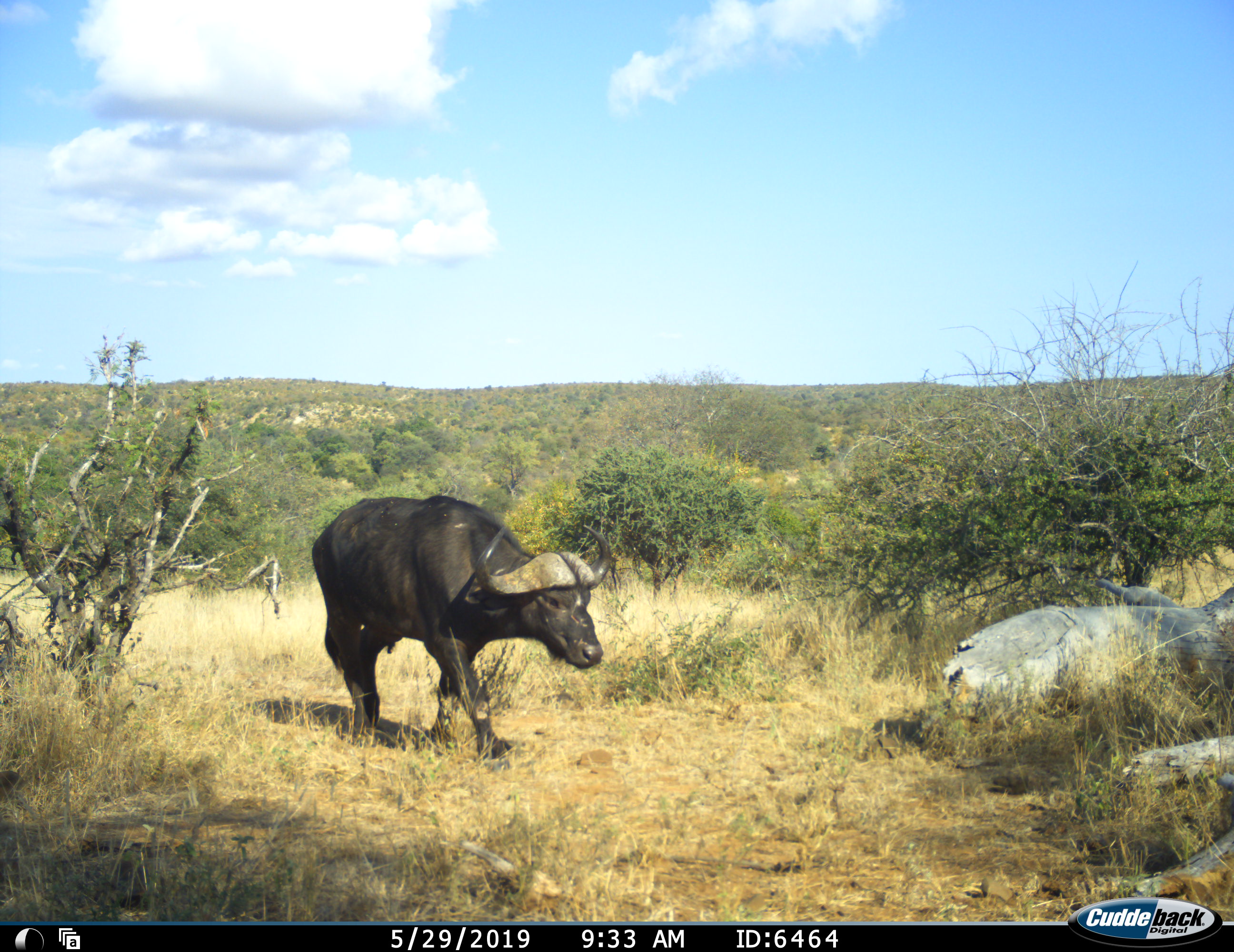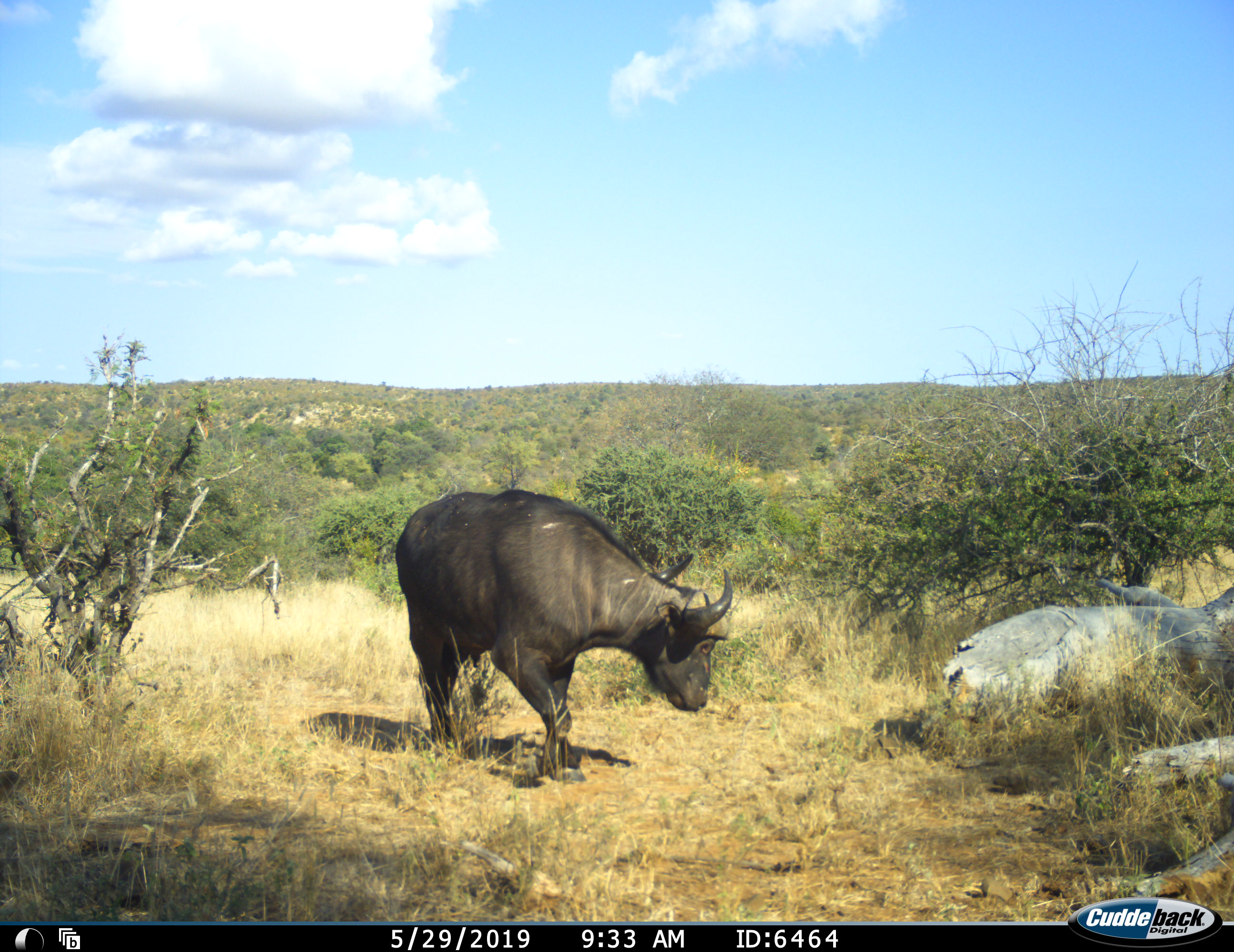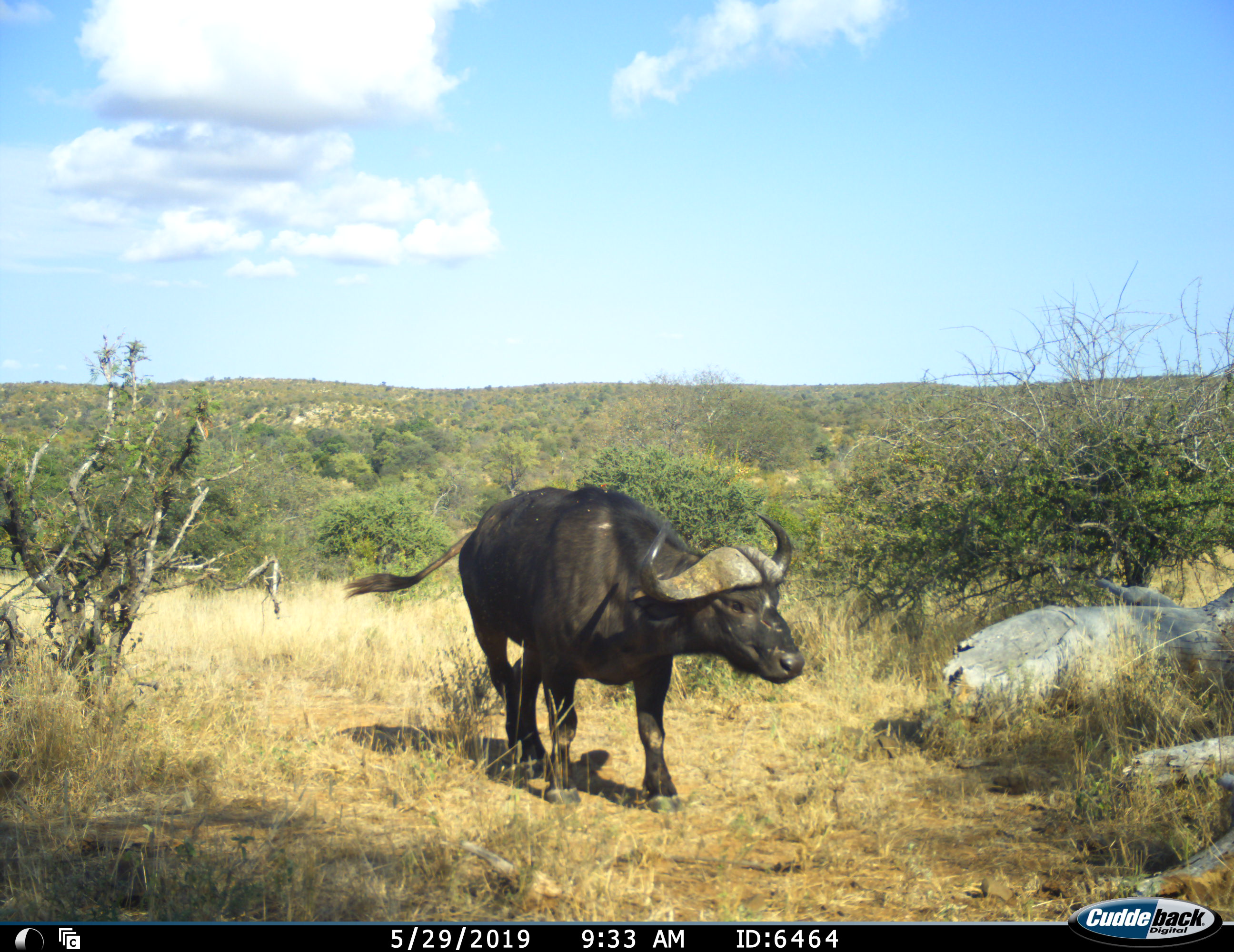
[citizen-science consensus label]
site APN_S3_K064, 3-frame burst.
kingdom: Animalia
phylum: Chordata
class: Mammalia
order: Artiodactyla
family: Bovidae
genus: Syncerus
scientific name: Syncerus caffer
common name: african buffalo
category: buffalo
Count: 1.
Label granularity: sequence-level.